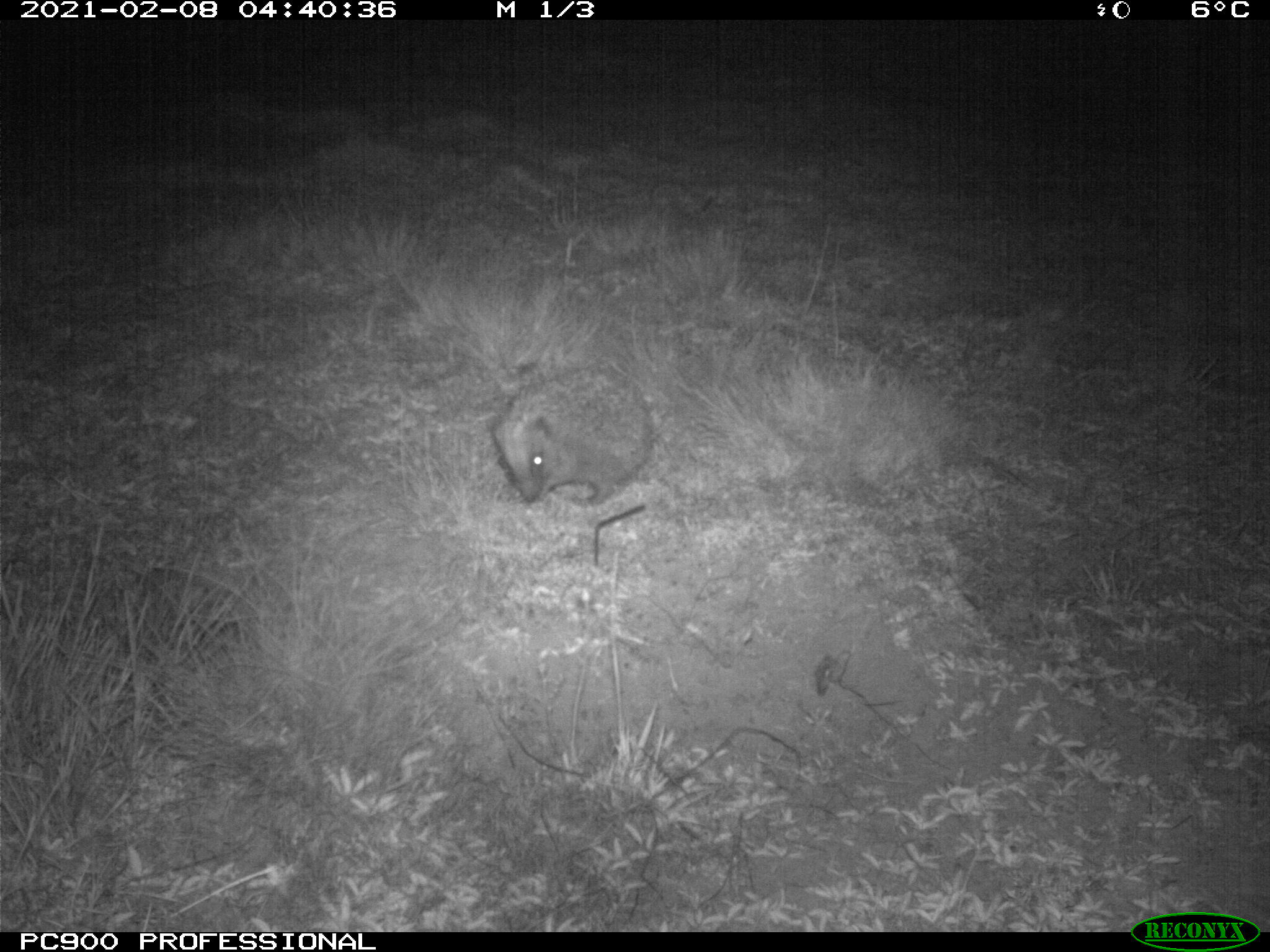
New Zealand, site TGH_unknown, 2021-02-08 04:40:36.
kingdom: Animalia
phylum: Chordata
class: Mammalia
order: Eulipotyphla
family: Erinaceidae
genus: Erinaceus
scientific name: Erinaceus europaeus europaeus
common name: european hedgehog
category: hedgehog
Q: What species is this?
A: Hedgehog (european hedgehog) (Erinaceus europaeus europaeus).